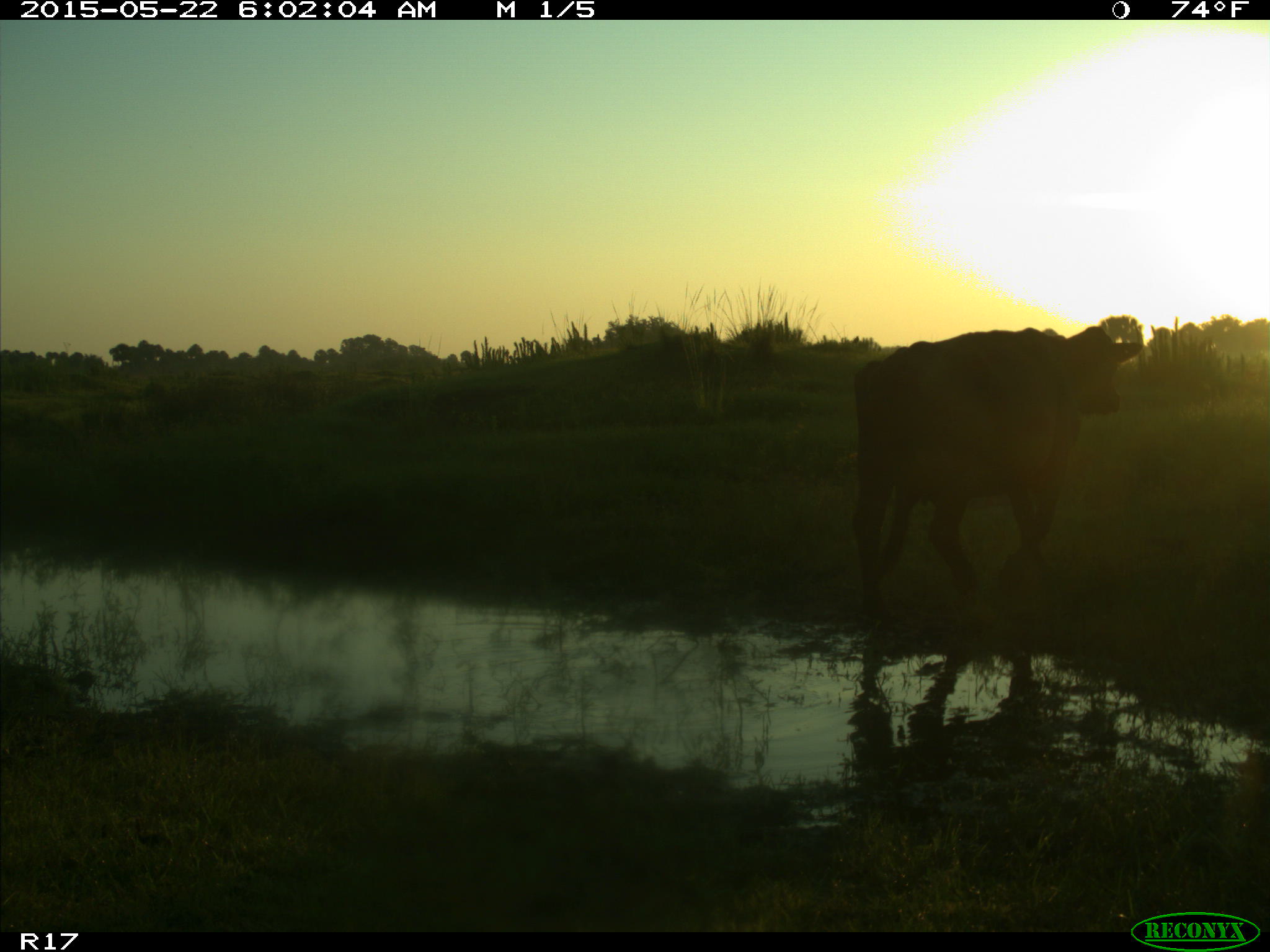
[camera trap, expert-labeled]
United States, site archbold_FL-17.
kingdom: Animalia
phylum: Chordata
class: Mammalia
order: Artiodactyla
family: Bovidae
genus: Bos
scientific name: Bos taurus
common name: domestic cow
Bos taurus (domestic cow).